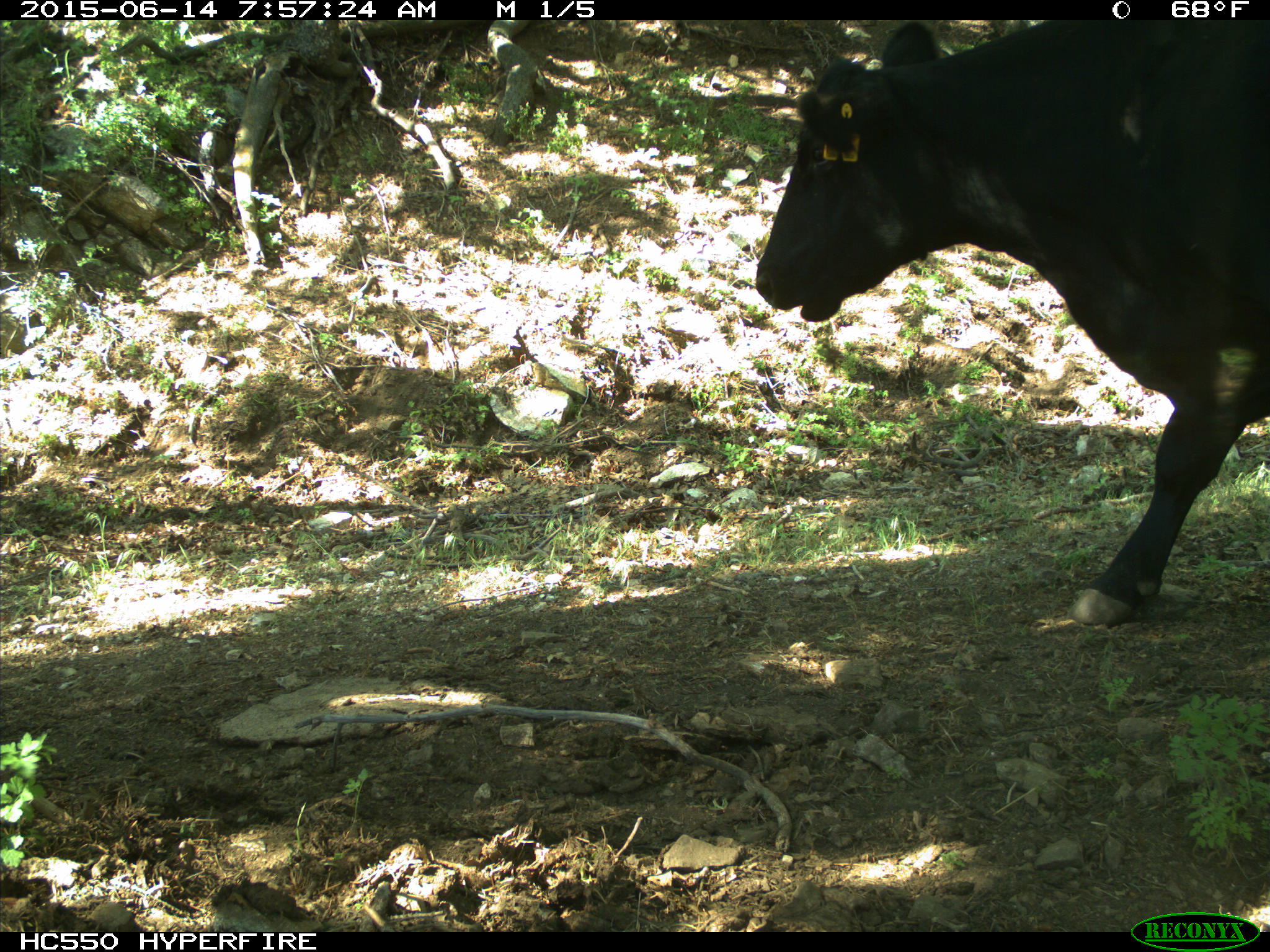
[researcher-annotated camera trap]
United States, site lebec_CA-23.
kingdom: Animalia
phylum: Chordata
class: Mammalia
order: Artiodactyla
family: Bovidae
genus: Bos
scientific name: Bos taurus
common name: domestic cow